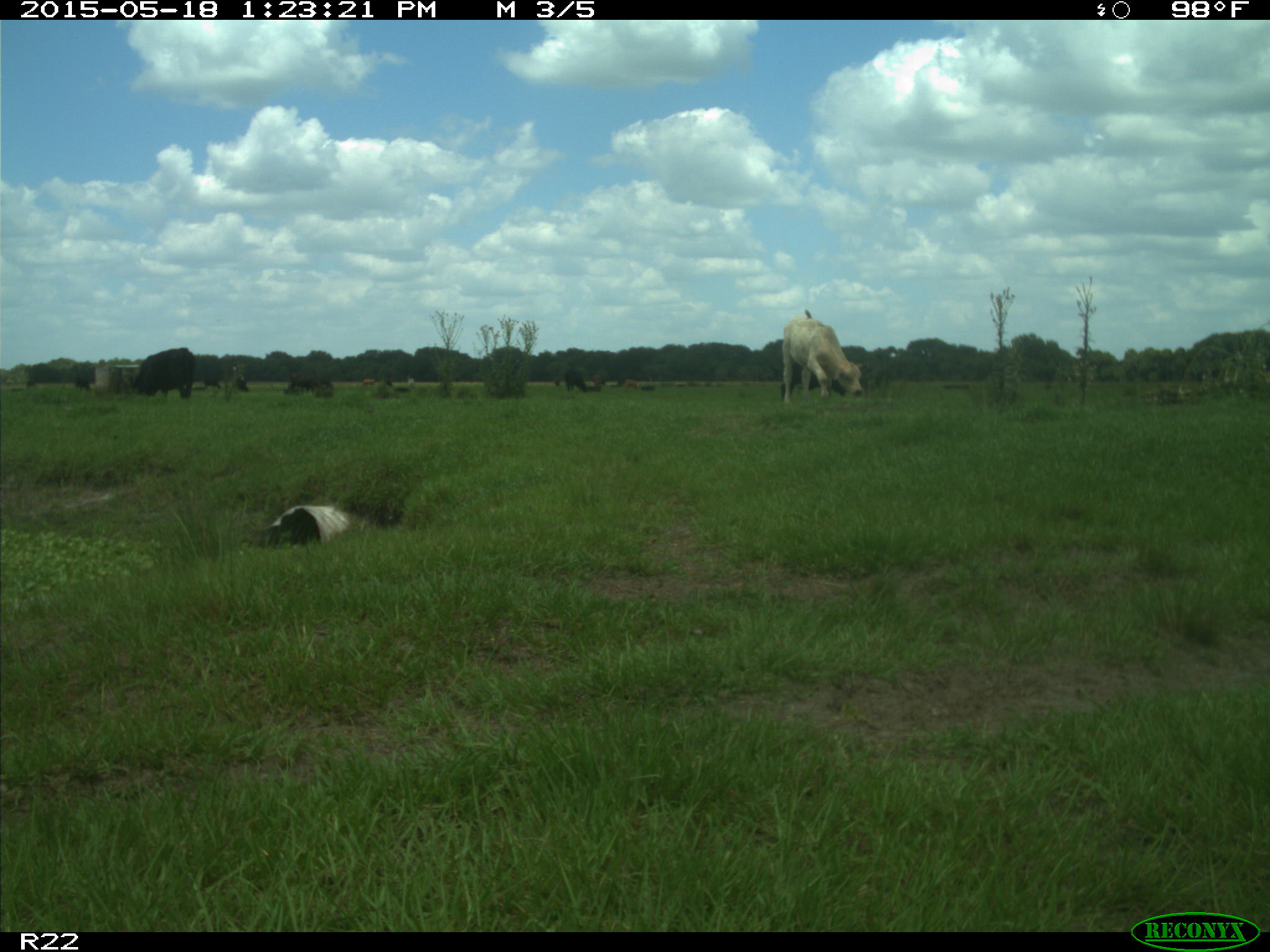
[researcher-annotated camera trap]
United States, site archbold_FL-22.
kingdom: Animalia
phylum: Chordata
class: Mammalia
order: Artiodactyla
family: Bovidae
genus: Bos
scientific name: Bos taurus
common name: domestic cow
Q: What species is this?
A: Bos taurus (domestic cow).